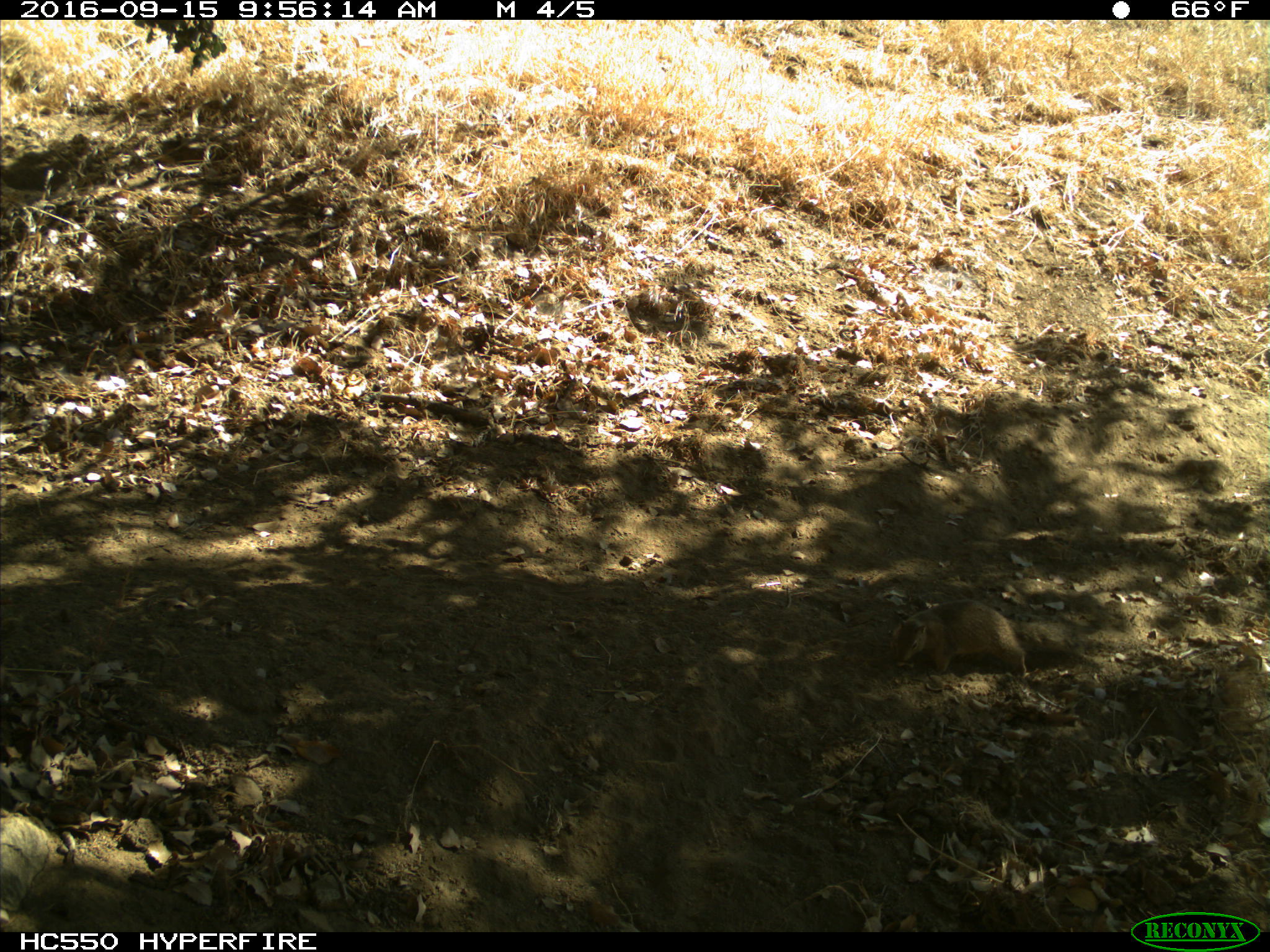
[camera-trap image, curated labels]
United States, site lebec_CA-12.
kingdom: Animalia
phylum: Chordata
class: Mammalia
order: Rodentia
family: Sciuridae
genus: Otospermophilus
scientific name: Otospermophilus beecheyi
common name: california ground squirrel